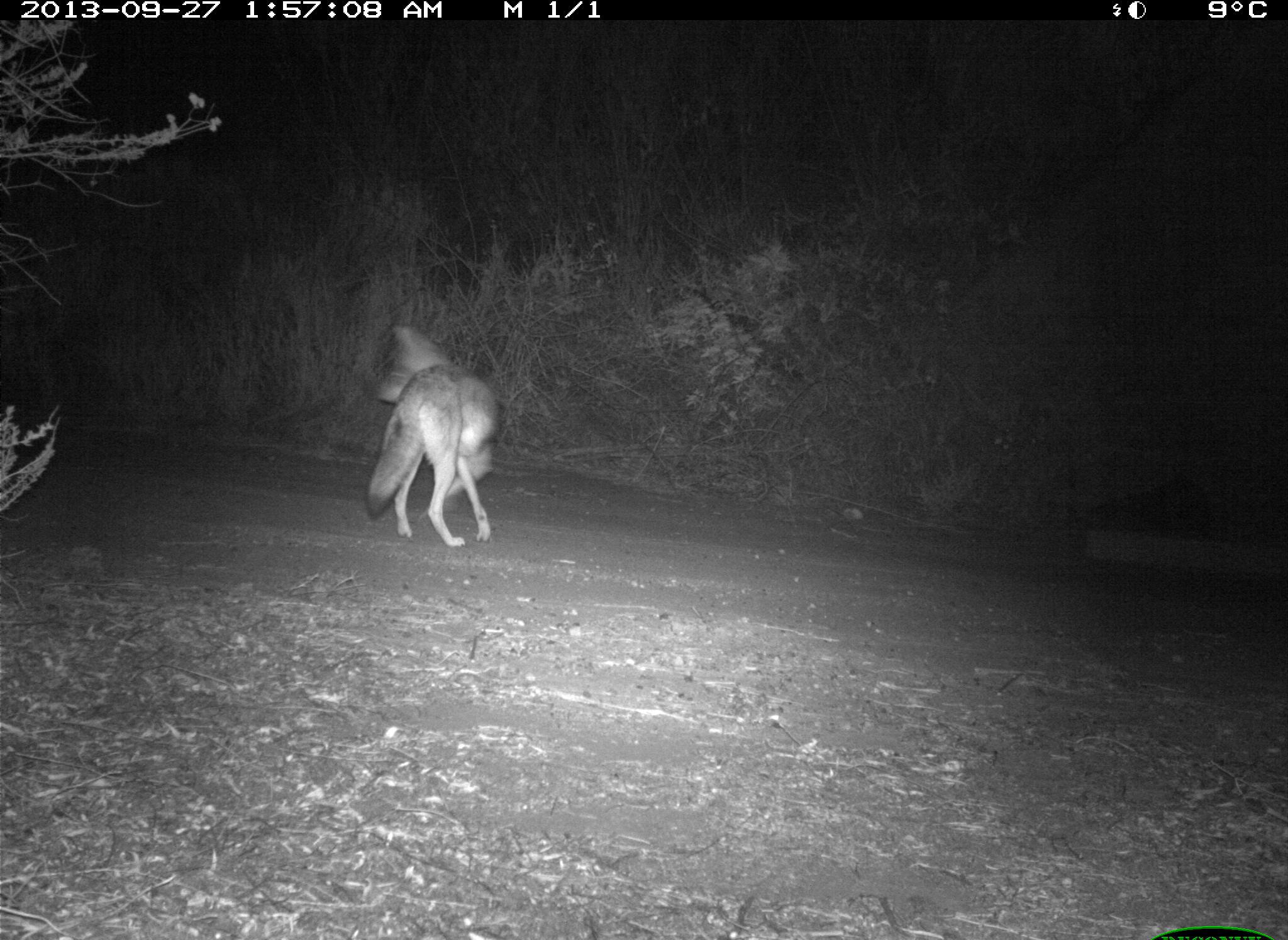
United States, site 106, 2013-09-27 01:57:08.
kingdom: Animalia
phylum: Chordata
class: Mammalia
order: Carnivora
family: Canidae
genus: Canis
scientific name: Canis latrans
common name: coyote